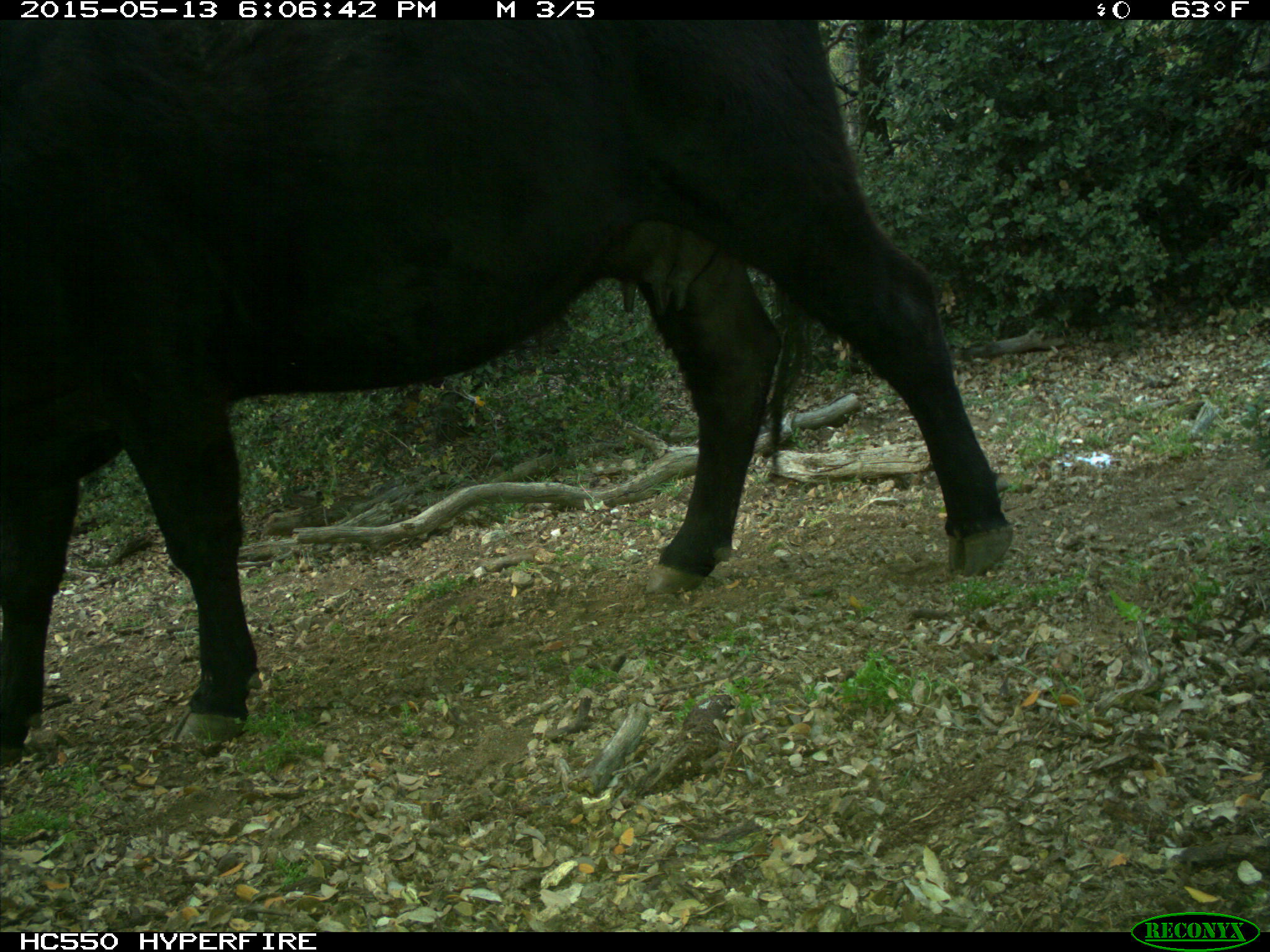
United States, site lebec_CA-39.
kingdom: Animalia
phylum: Chordata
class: Mammalia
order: Artiodactyla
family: Bovidae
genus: Bos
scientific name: Bos taurus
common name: domestic cow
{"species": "Bos taurus (domestic cow)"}